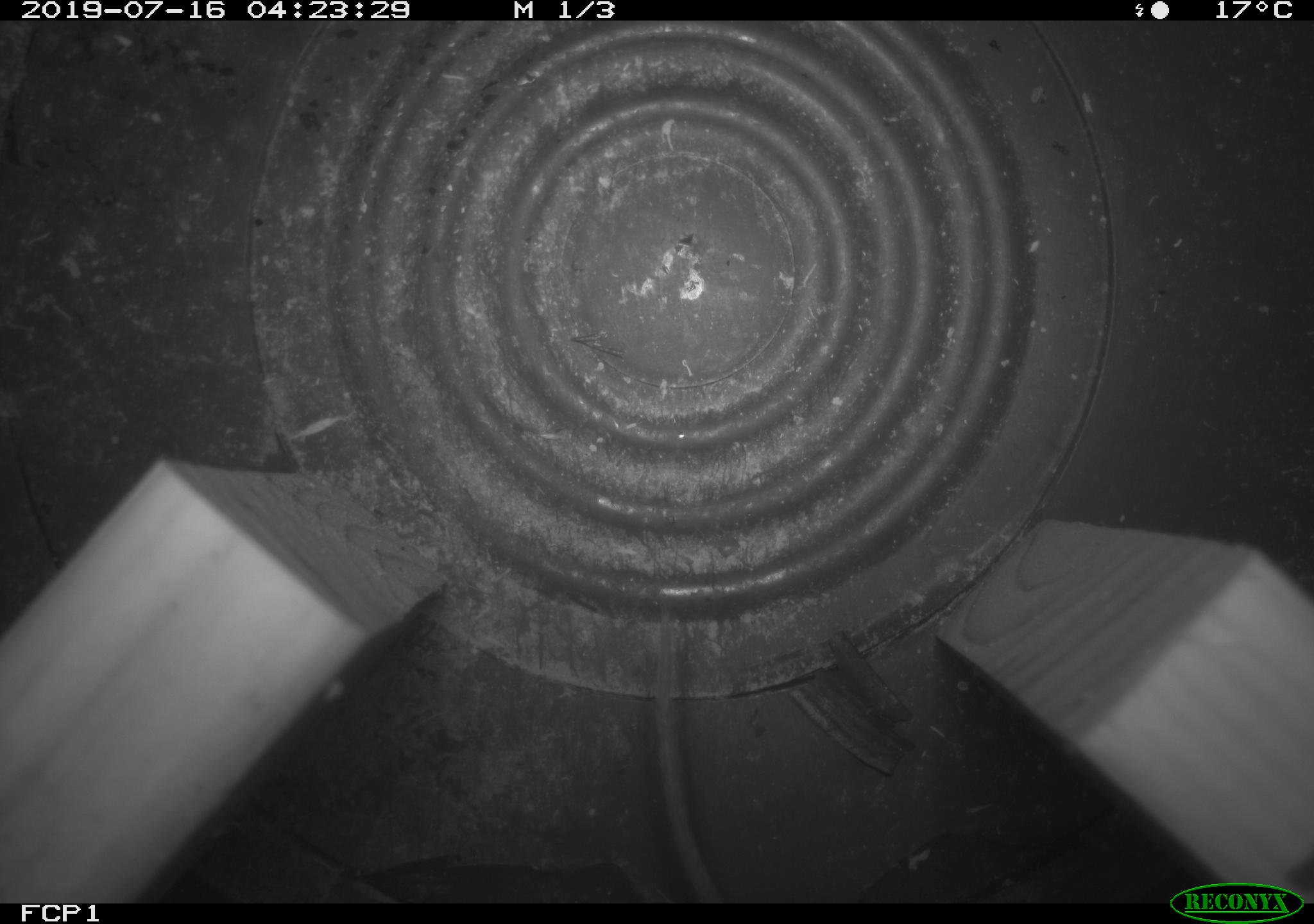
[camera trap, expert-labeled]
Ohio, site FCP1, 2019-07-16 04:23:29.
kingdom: Animalia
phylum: Chordata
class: Mammalia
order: Rodentia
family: Cricetidae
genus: Peromyscus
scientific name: Peromyscus leucopus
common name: white-footed mouse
White-footed mouse (Peromyscus leucopus).